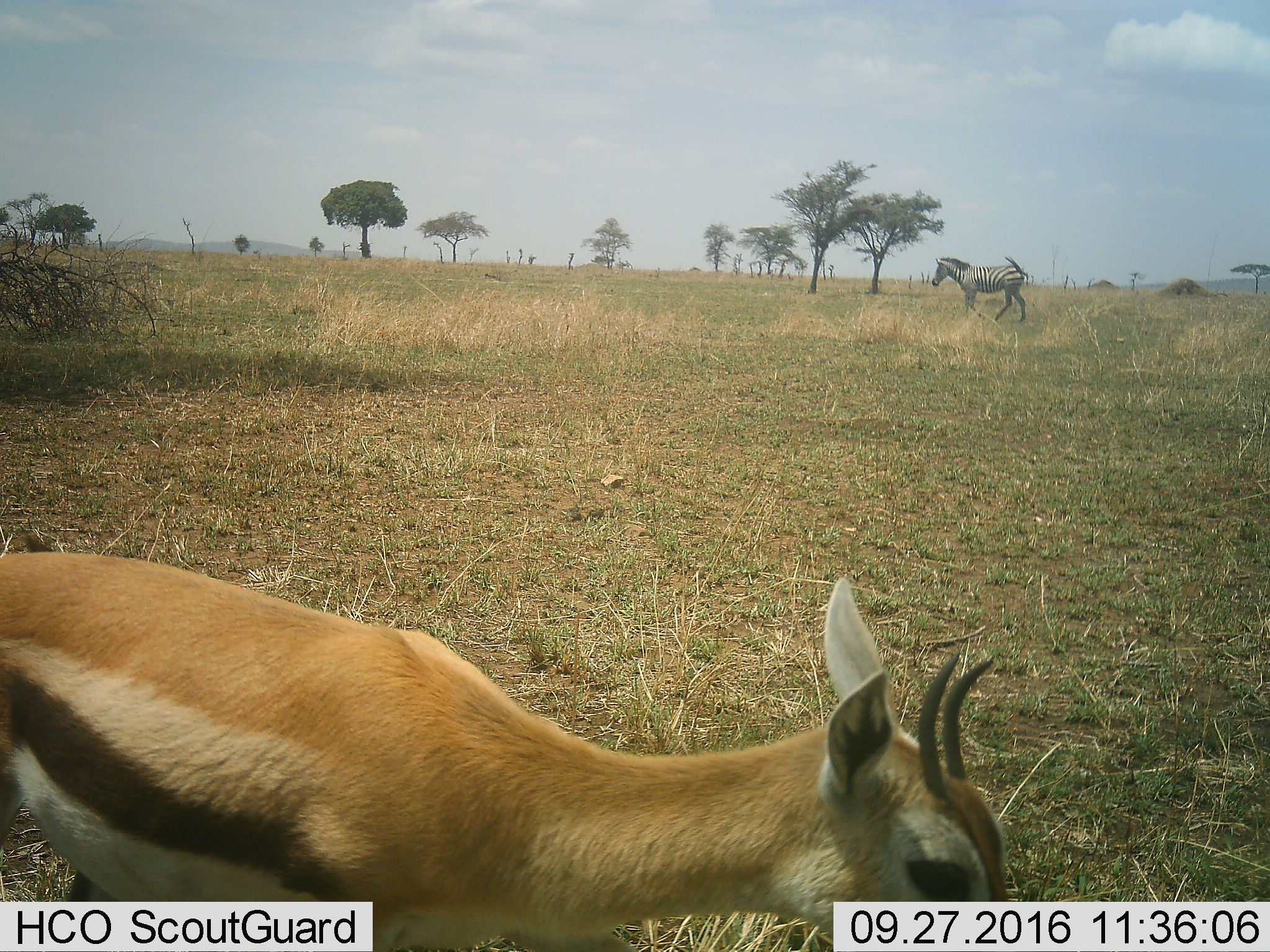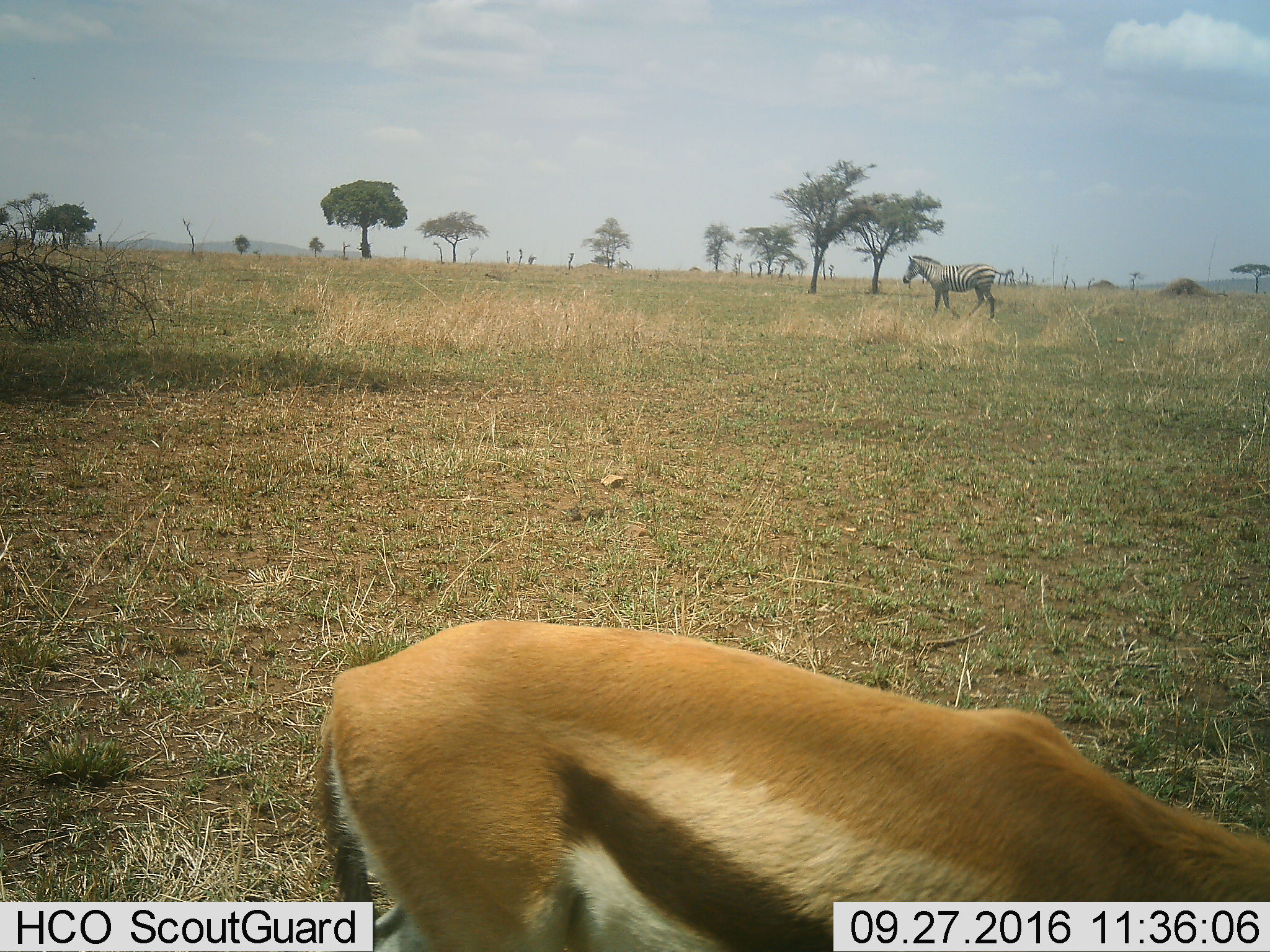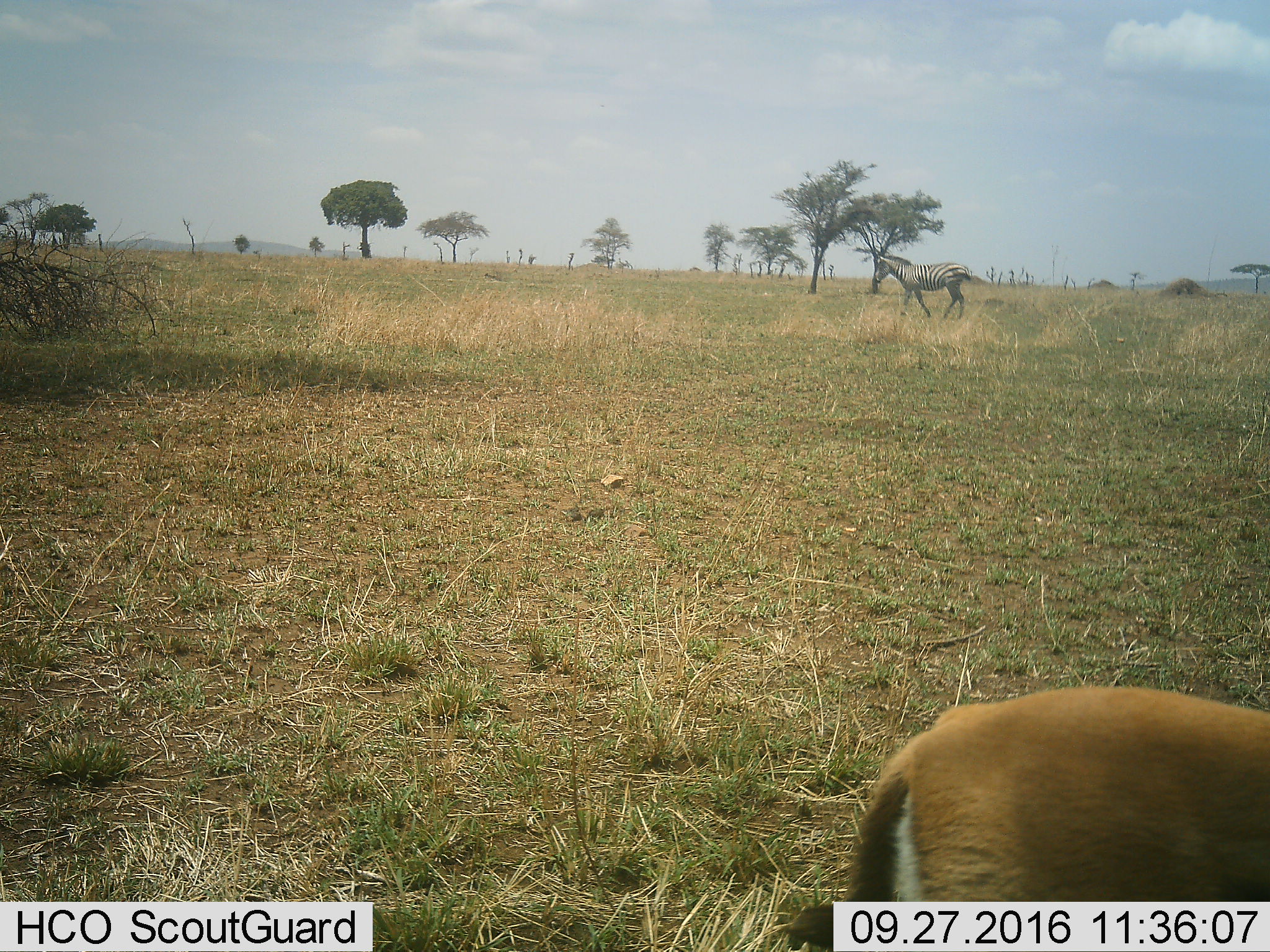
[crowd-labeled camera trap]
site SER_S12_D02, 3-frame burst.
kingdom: Animalia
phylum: Chordata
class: Mammalia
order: Artiodactyla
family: Bovidae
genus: Eudorcas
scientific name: Eudorcas thomsonii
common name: thomson's gazelle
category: gazellethomsons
Gazellethomsons (thomson's gazelle) (Eudorcas thomsonii), count 1. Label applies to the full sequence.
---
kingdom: Animalia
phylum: Chordata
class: Mammalia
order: Perissodactyla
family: Equidae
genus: Equus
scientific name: Equus quagga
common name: plains zebra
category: zebraplains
Zebraplains (plains zebra) (Equus quagga), count 1. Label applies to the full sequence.